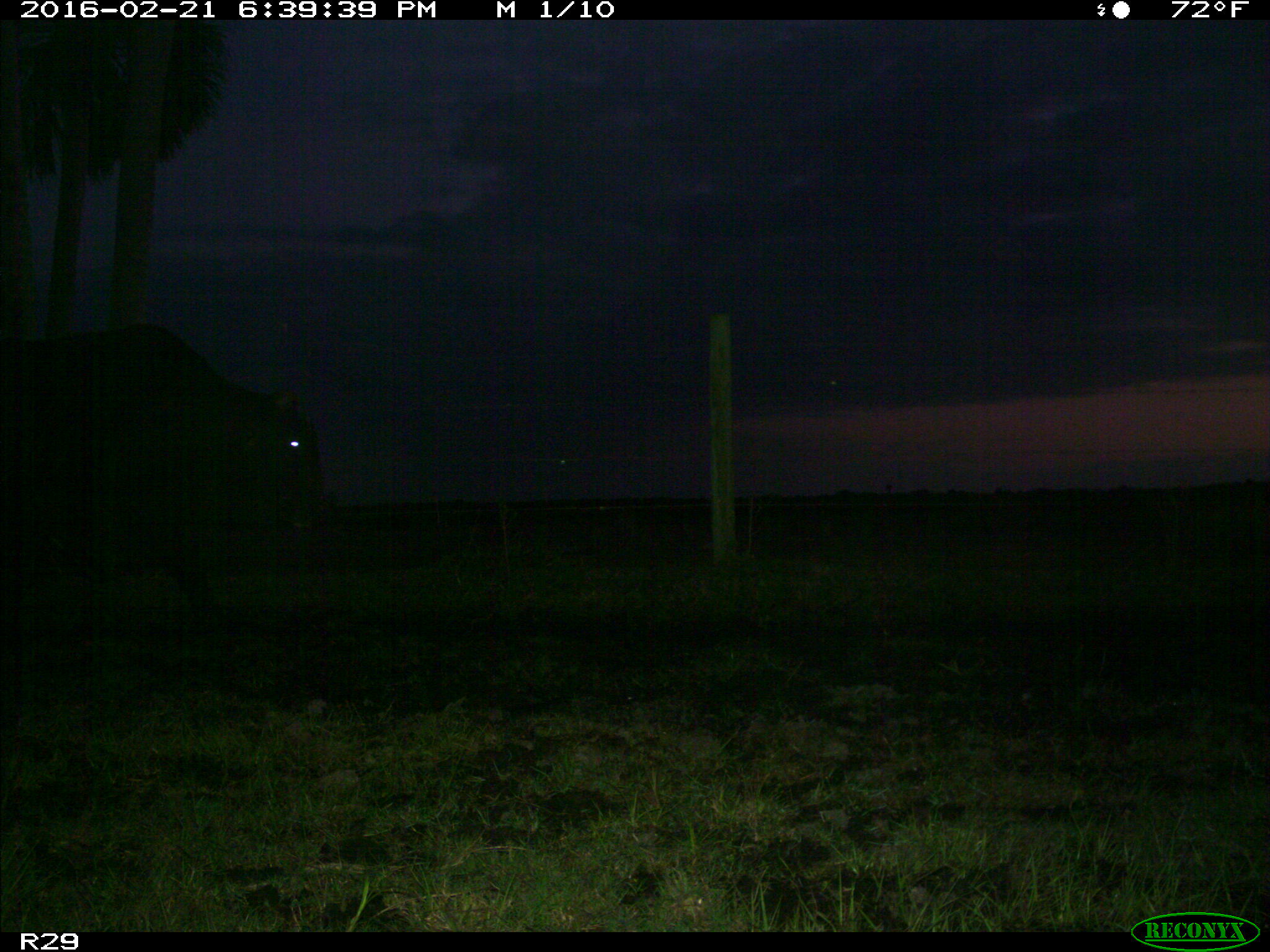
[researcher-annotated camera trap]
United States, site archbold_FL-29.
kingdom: Animalia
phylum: Chordata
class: Mammalia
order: Artiodactyla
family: Bovidae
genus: Bos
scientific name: Bos taurus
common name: domestic cow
Bos taurus (domestic cow).